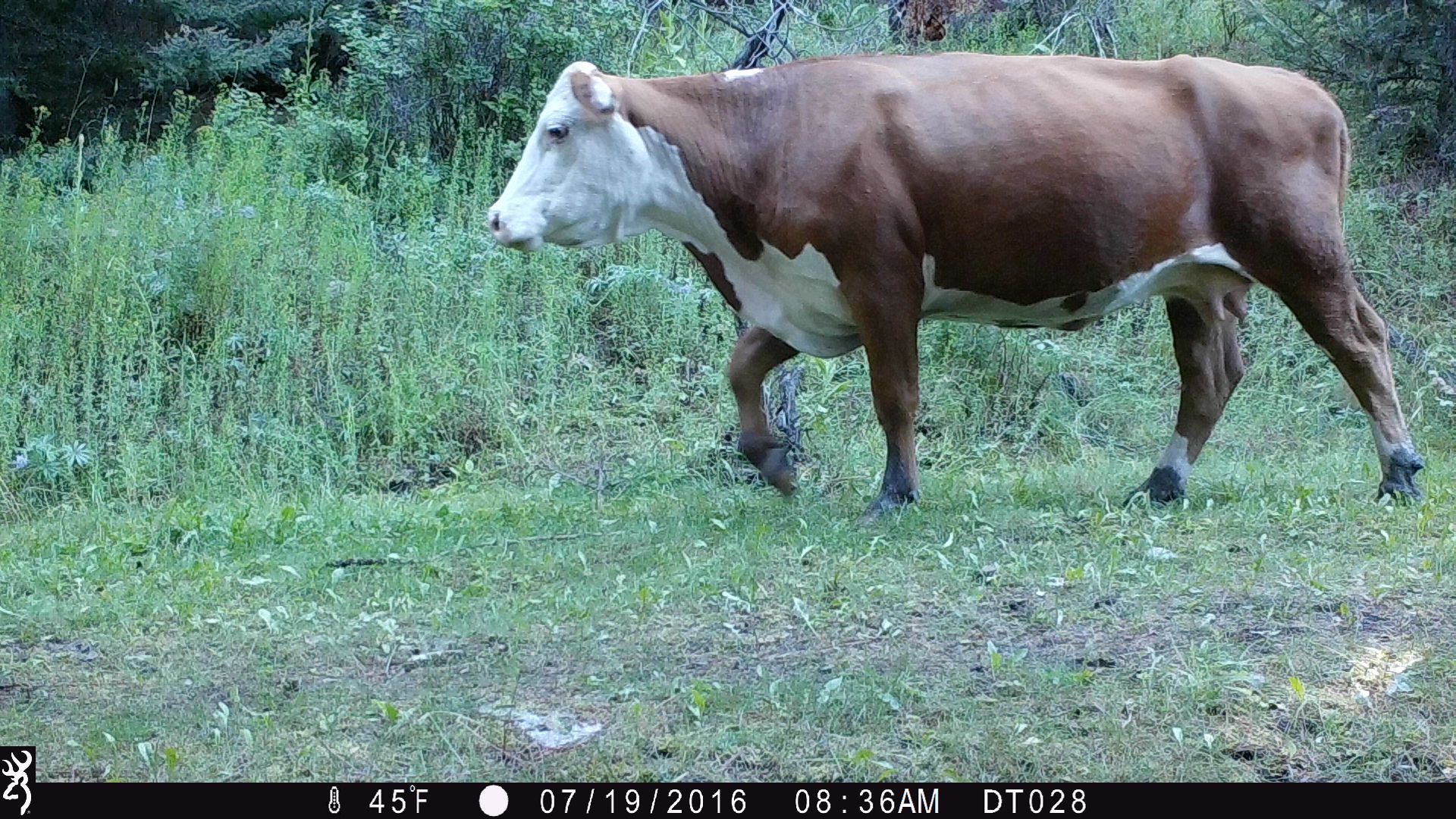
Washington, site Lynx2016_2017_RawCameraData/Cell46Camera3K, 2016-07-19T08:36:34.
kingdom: Animalia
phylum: Chordata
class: Mammalia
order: Artiodactyla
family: Bovidae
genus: Bos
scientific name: Bos taurus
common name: domestic cattle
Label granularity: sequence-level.